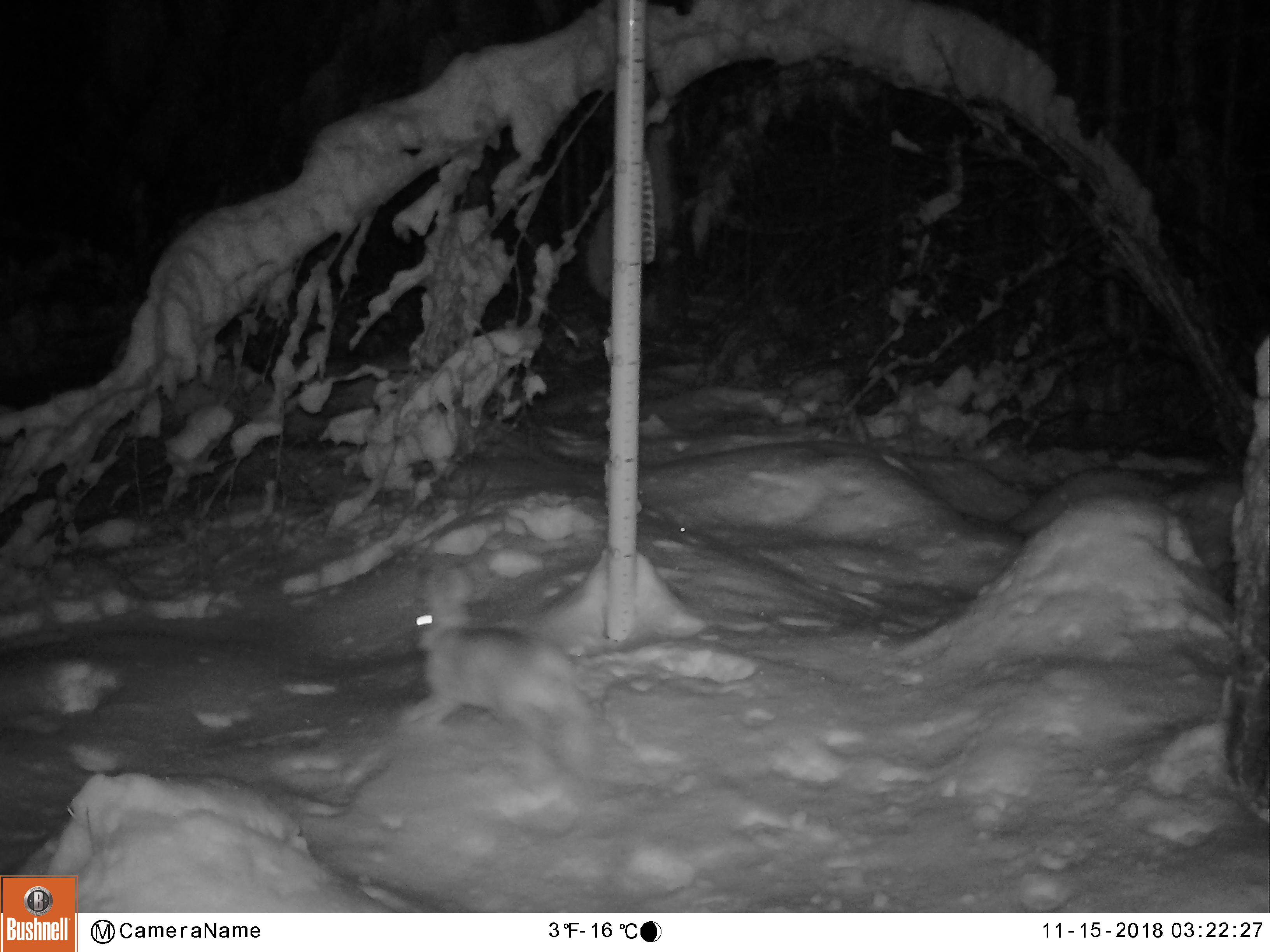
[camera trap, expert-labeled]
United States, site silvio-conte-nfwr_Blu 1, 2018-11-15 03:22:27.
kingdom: Animalia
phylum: Chordata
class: Mammalia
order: Lagomorpha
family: Leporidae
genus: Lepus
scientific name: Lepus americanus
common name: snowshoe hare